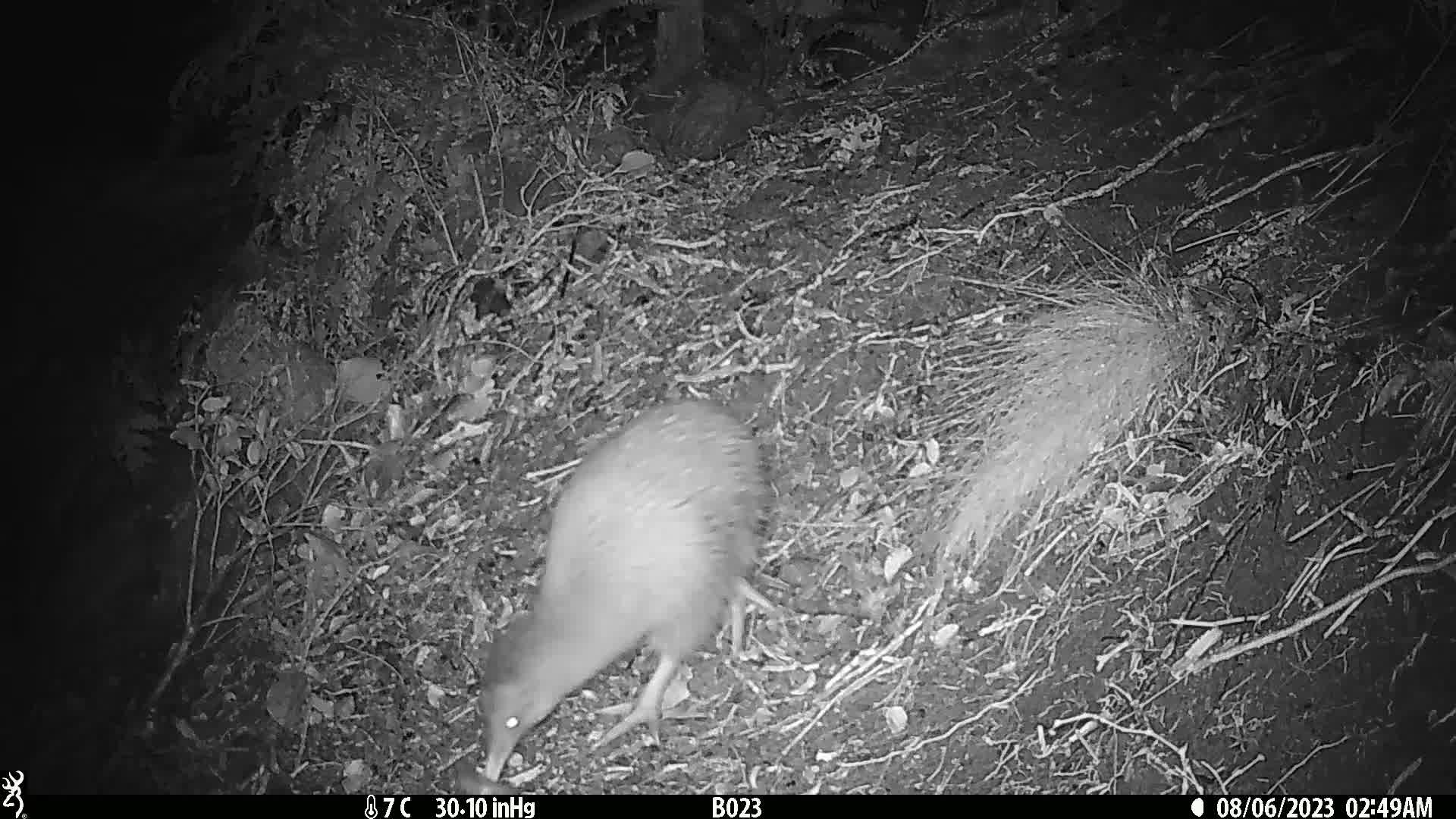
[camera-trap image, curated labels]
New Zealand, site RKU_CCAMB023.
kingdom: Animalia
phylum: Chordata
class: Aves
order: Apterygiformes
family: Apterygidae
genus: Apteryx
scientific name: Apteryx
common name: kiwi